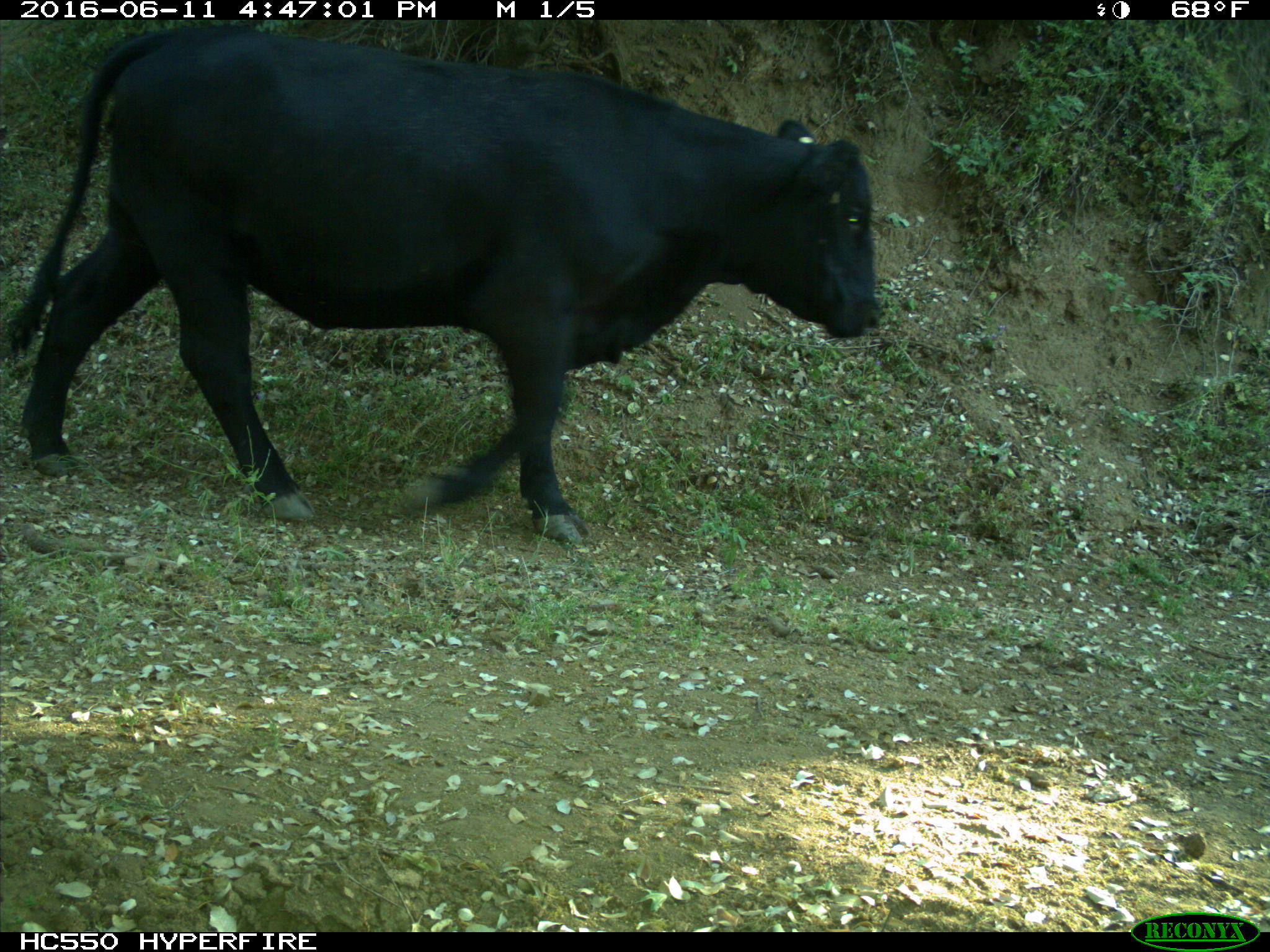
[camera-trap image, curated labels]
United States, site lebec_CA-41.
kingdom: Animalia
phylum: Chordata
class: Mammalia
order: Artiodactyla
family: Bovidae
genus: Bos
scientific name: Bos taurus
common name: domestic cow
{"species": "Bos taurus (domestic cow)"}